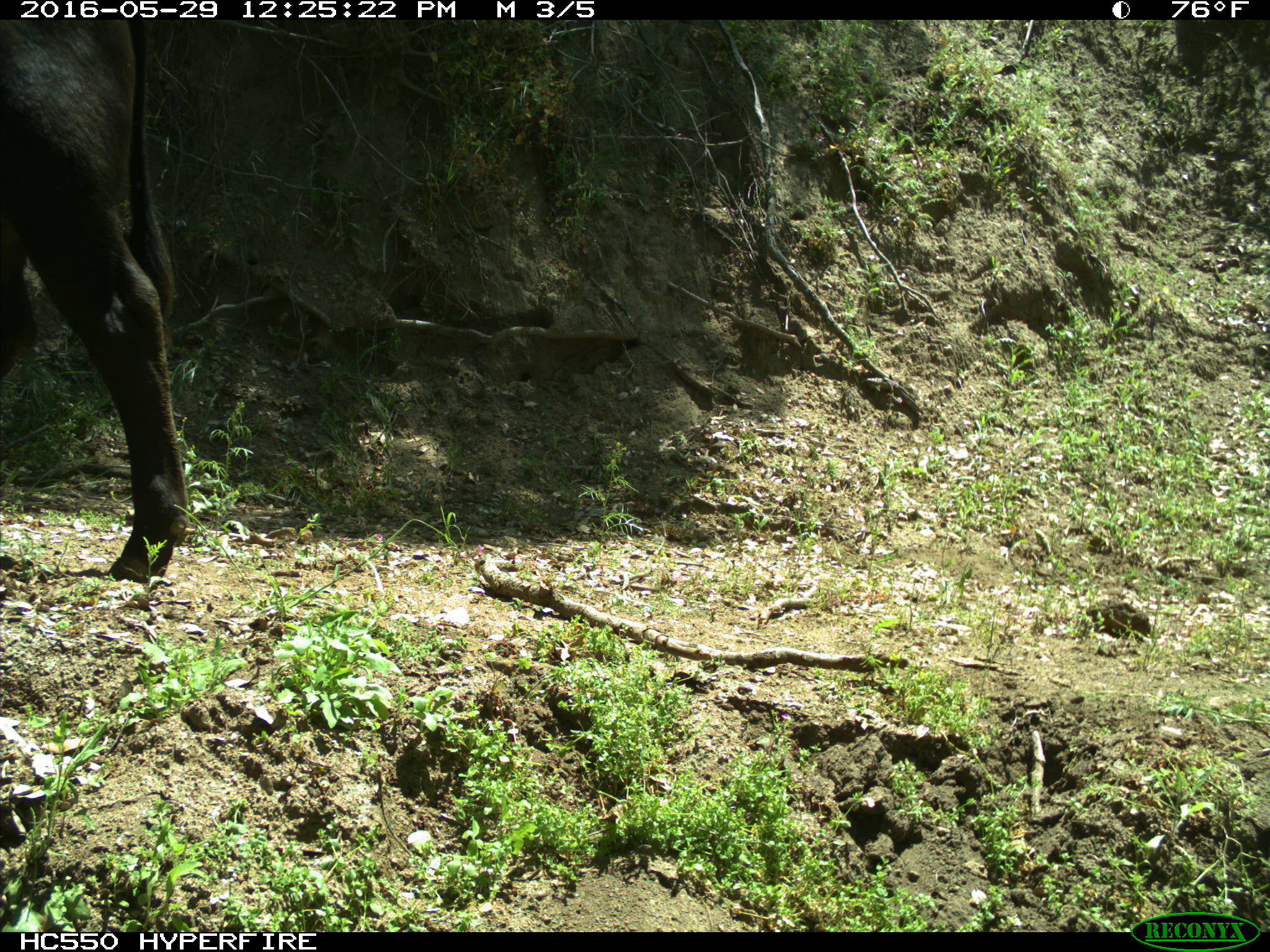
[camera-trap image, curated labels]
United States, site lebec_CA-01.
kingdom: Animalia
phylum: Chordata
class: Mammalia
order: Artiodactyla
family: Bovidae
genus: Bos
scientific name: Bos taurus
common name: domestic cow